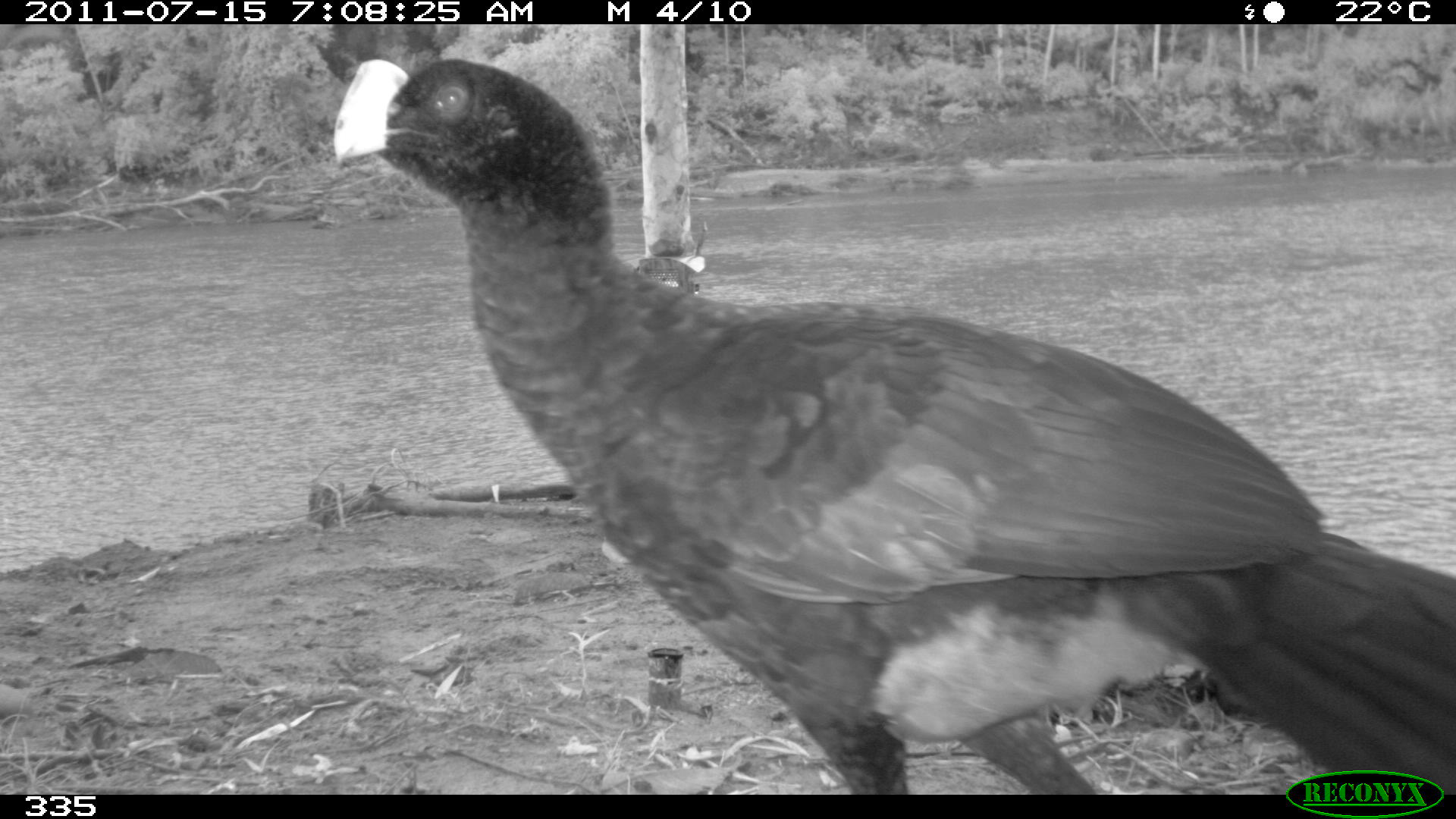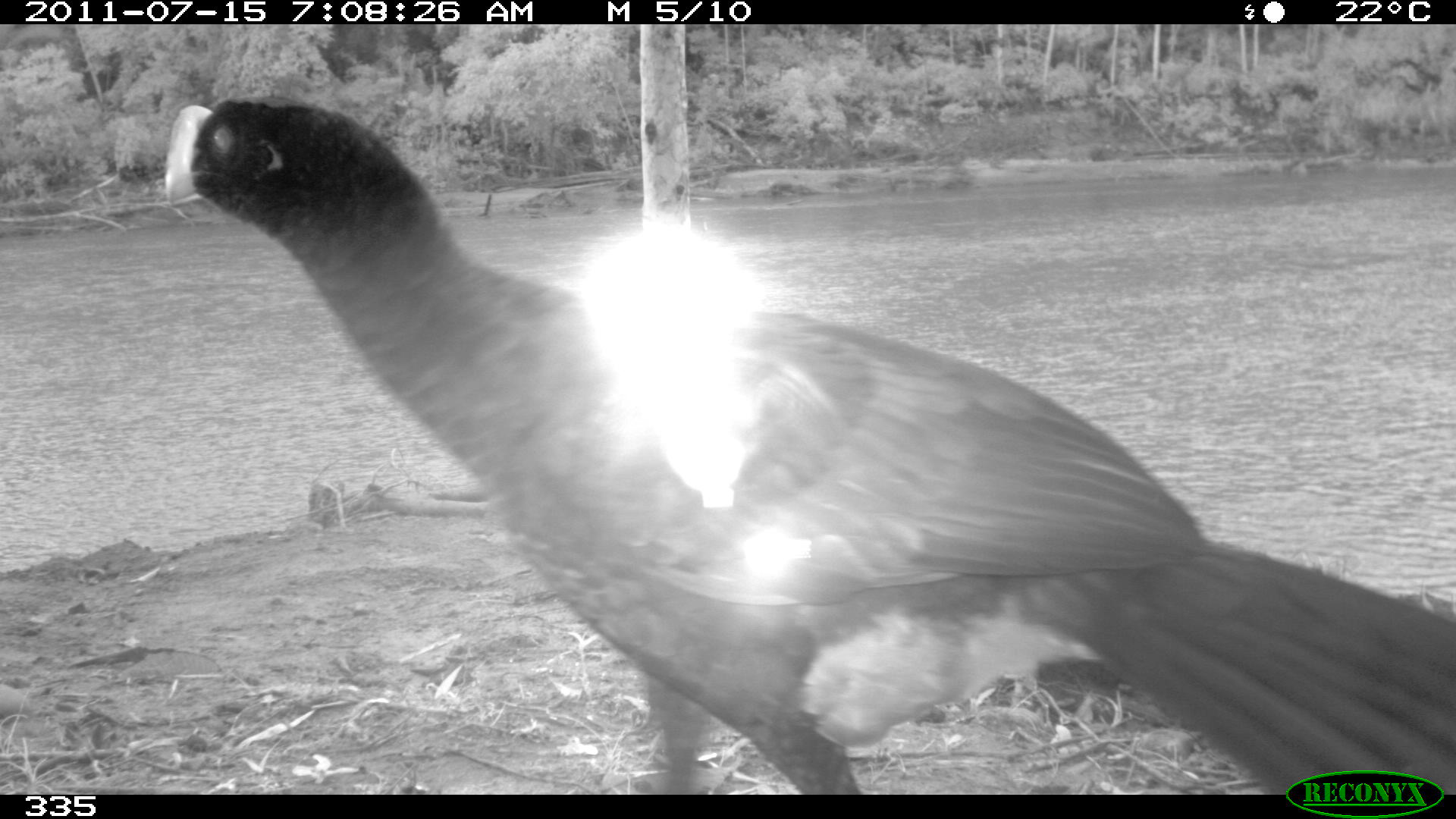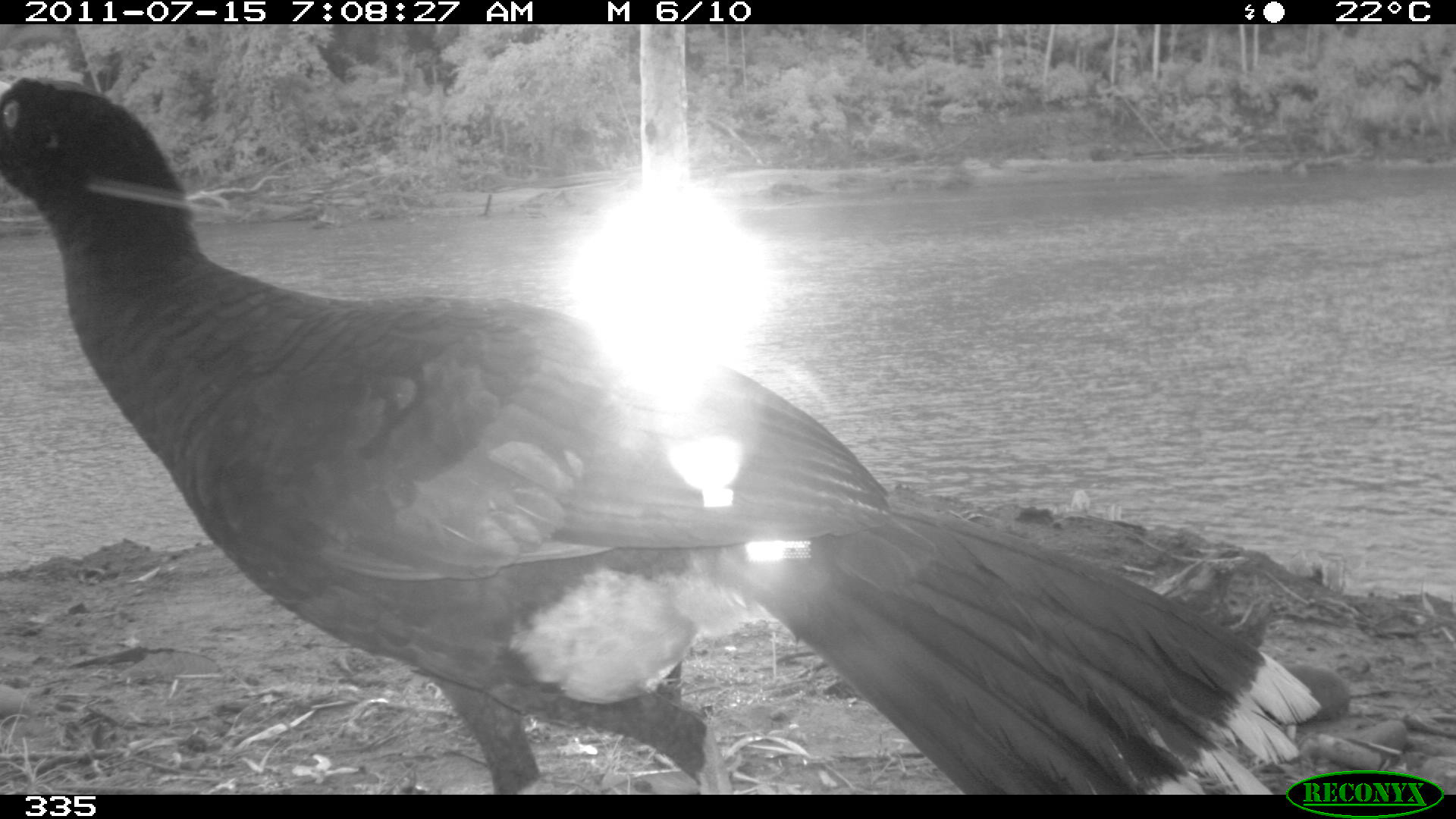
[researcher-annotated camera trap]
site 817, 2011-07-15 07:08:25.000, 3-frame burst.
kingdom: Animalia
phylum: Chordata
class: Aves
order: Galliformes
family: Cracidae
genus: Mitu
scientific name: Mitu tuberosum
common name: razor-billed curassow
Mitu tuberosum (razor-billed curassow).